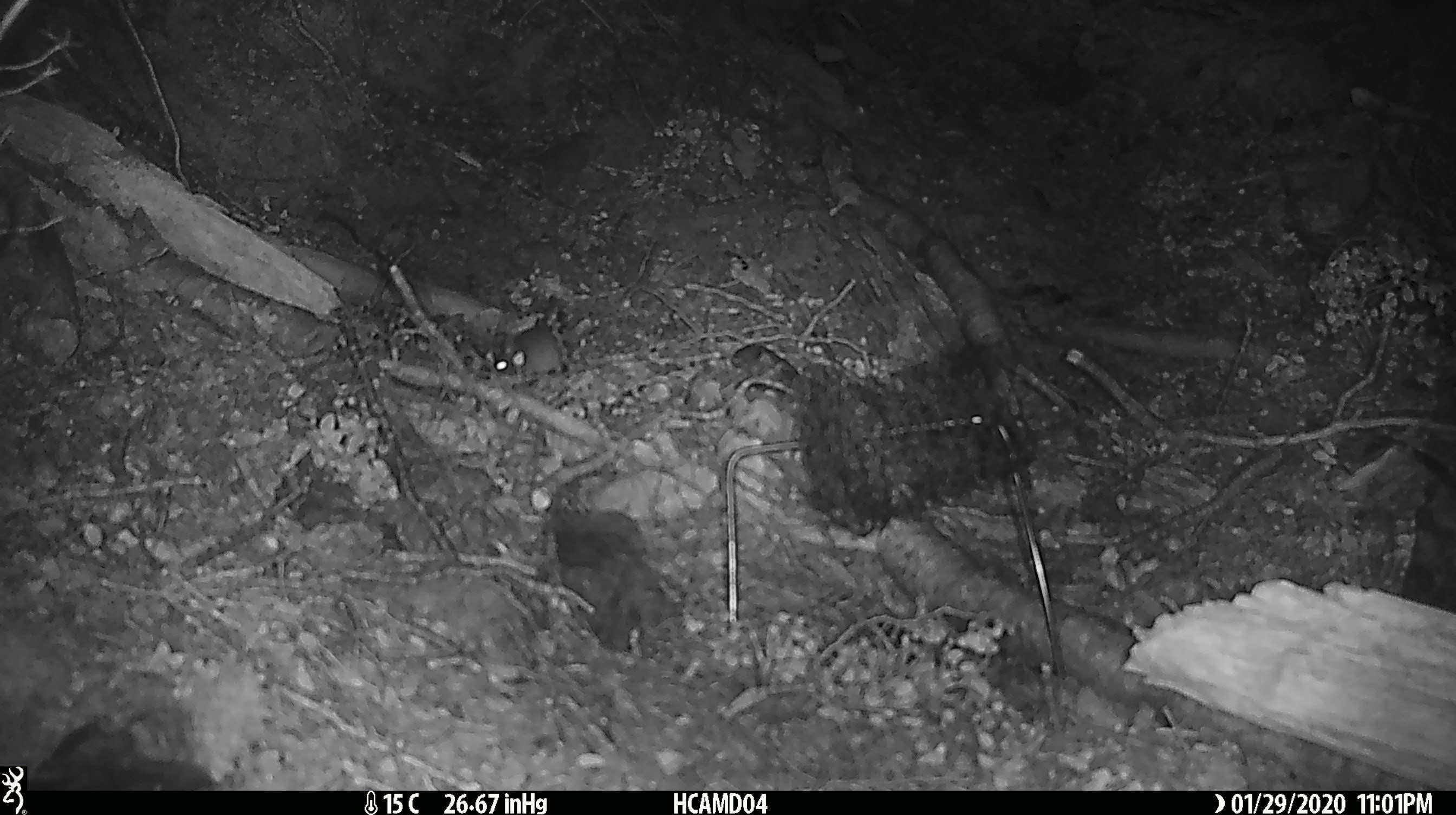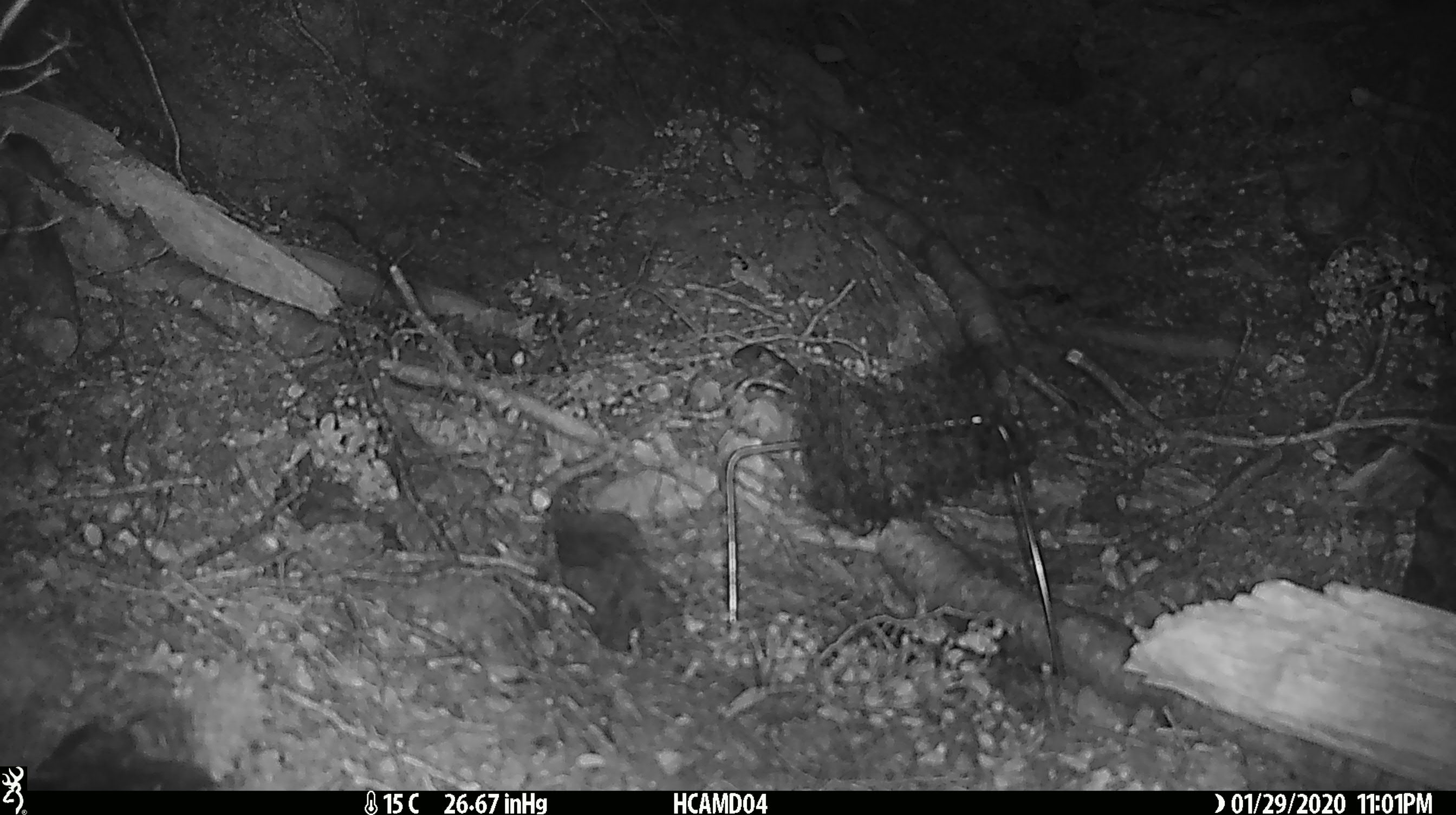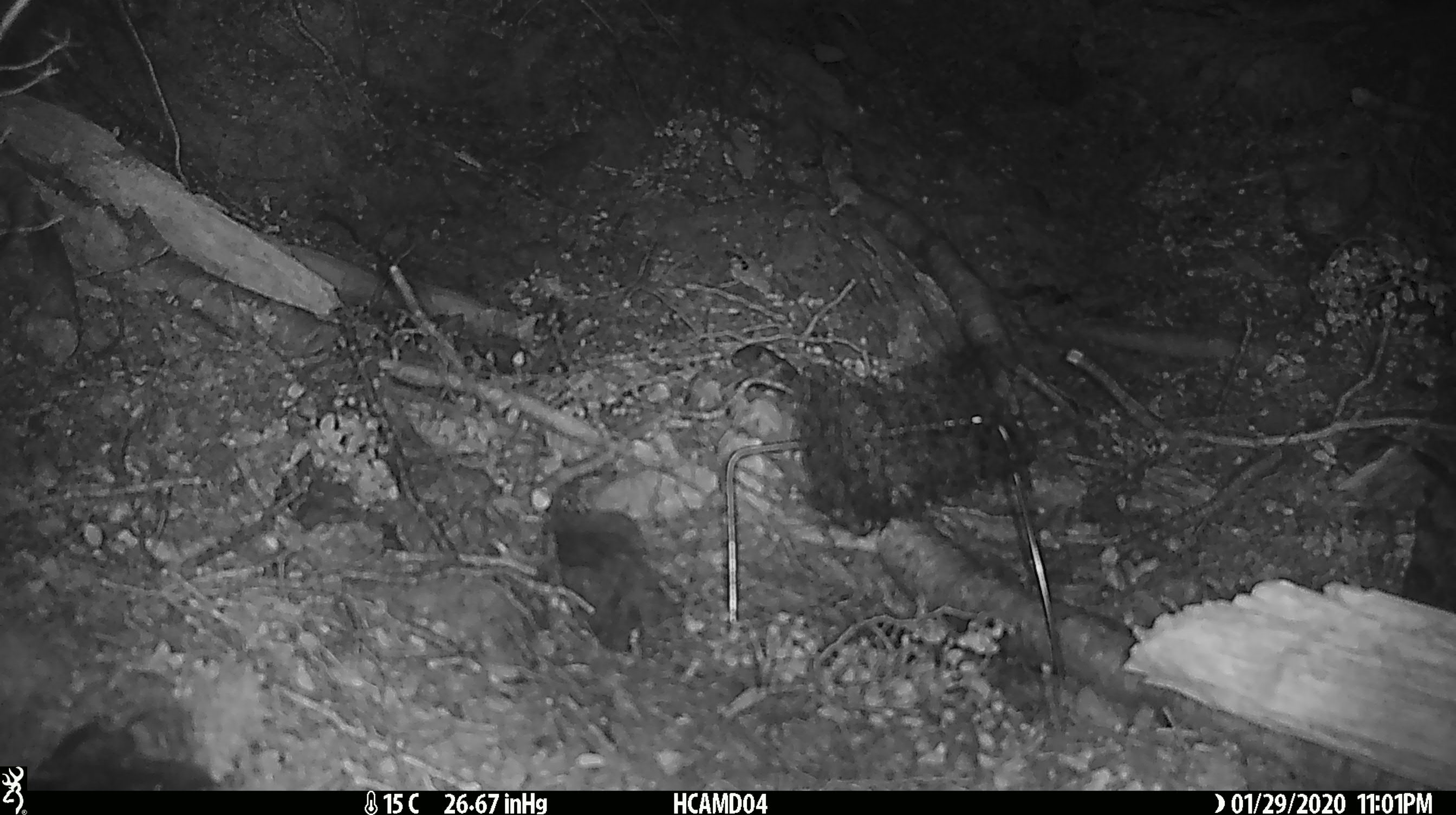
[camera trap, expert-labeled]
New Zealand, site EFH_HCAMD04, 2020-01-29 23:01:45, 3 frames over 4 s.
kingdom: Animalia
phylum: Chordata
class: Mammalia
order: Rodentia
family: Muridae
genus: Mus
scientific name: Mus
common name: mouse